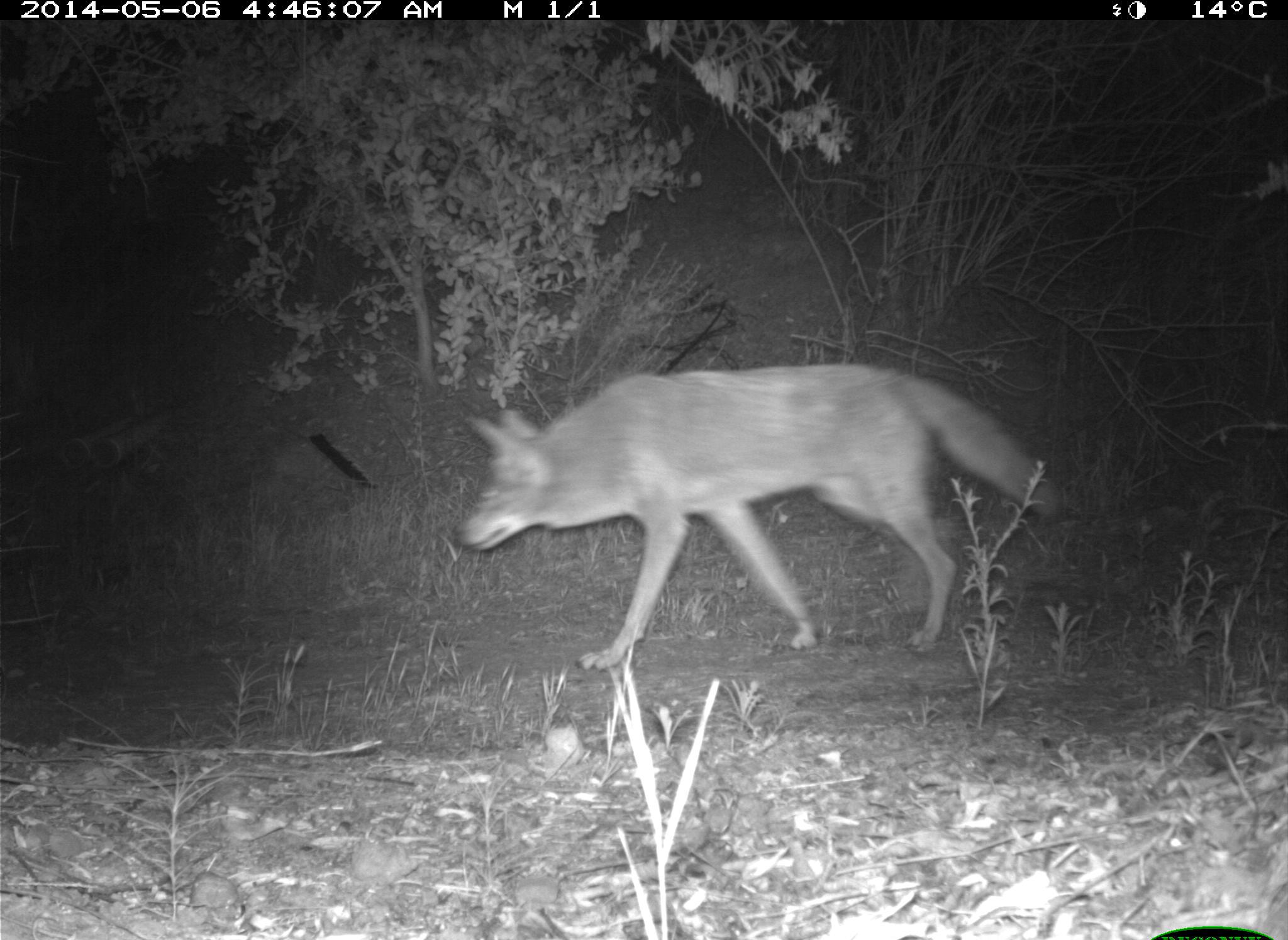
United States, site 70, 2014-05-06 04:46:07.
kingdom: Animalia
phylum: Chordata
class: Mammalia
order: Carnivora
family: Canidae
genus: Canis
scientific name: Canis latrans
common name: coyote